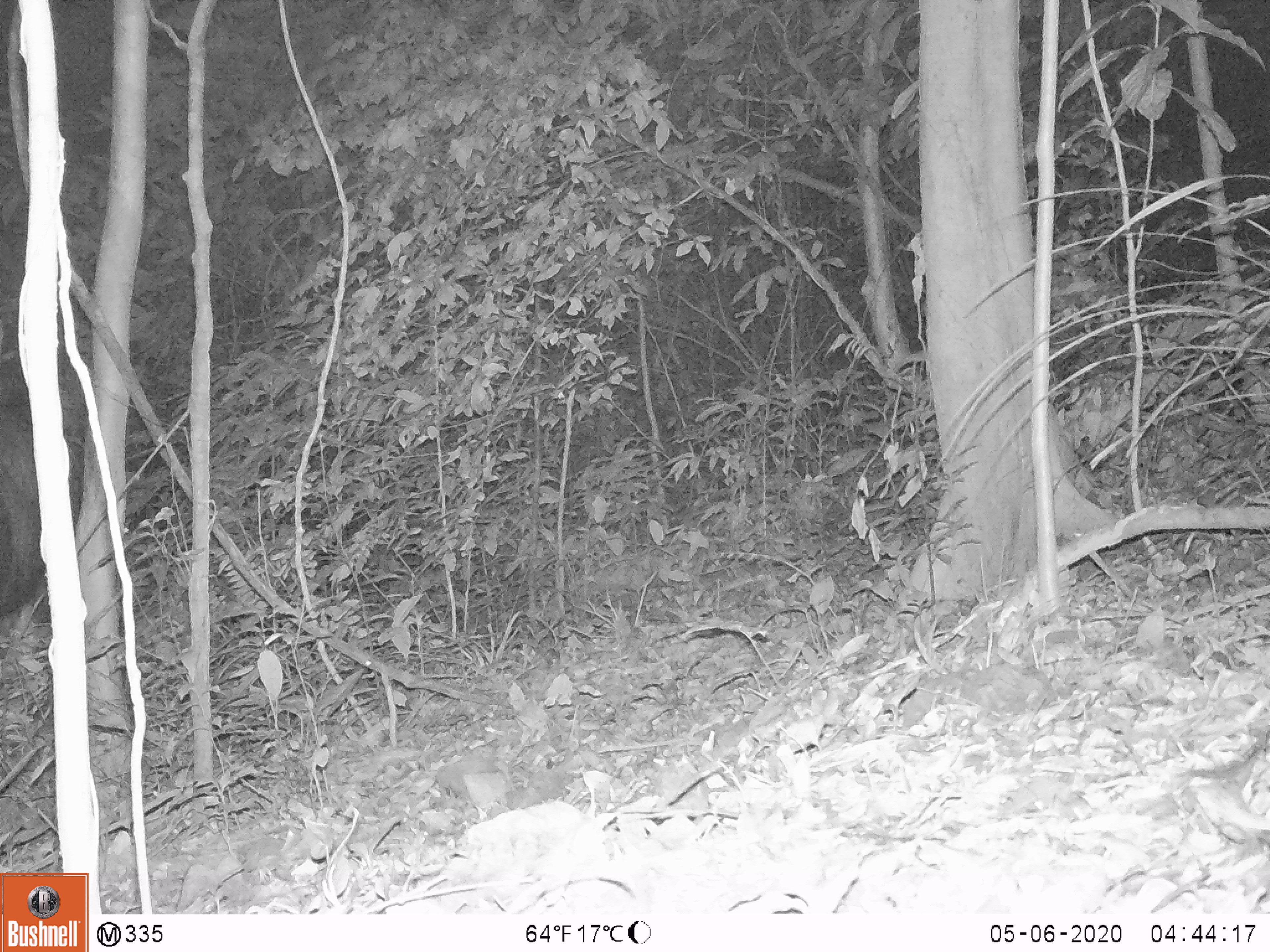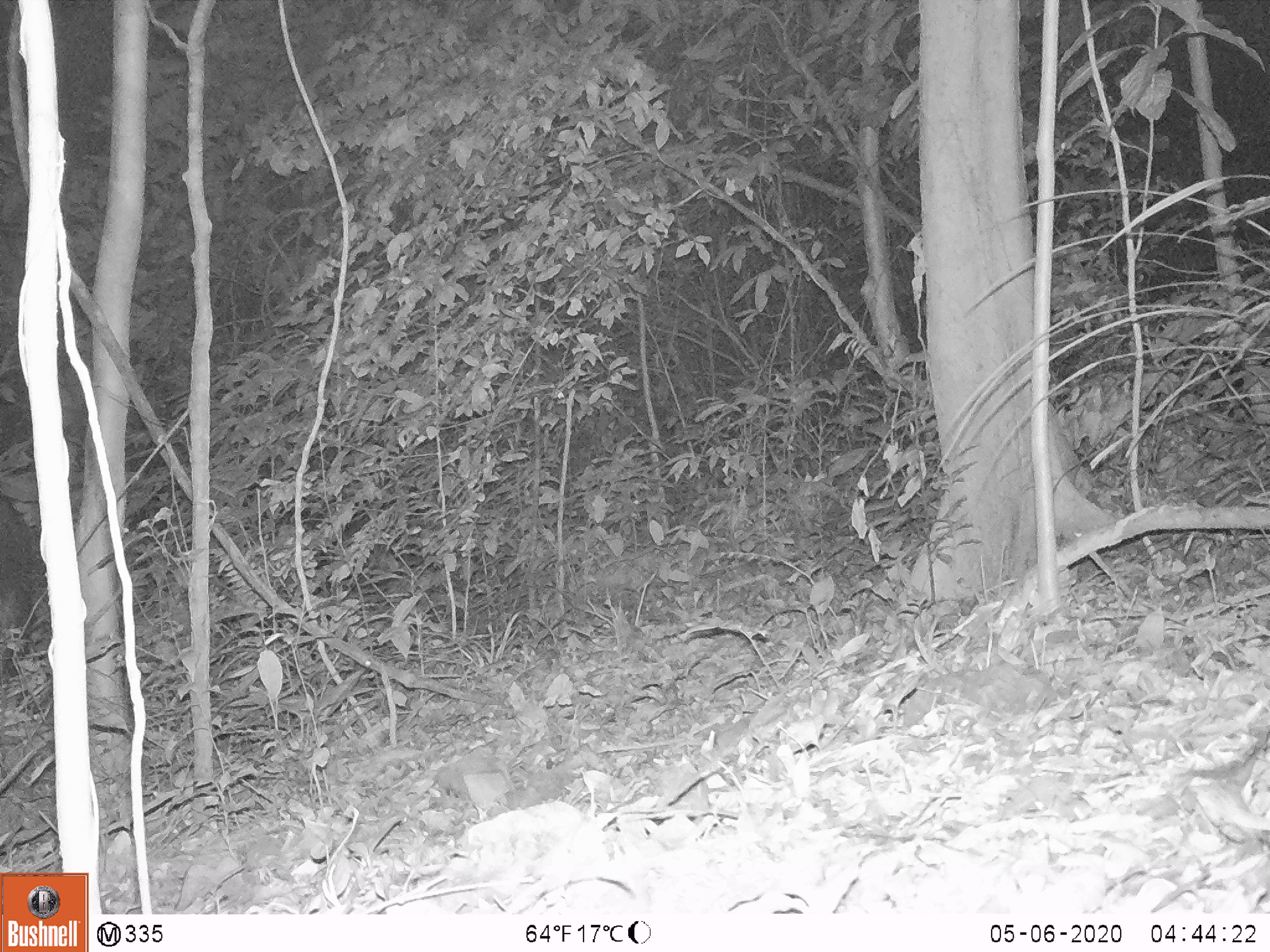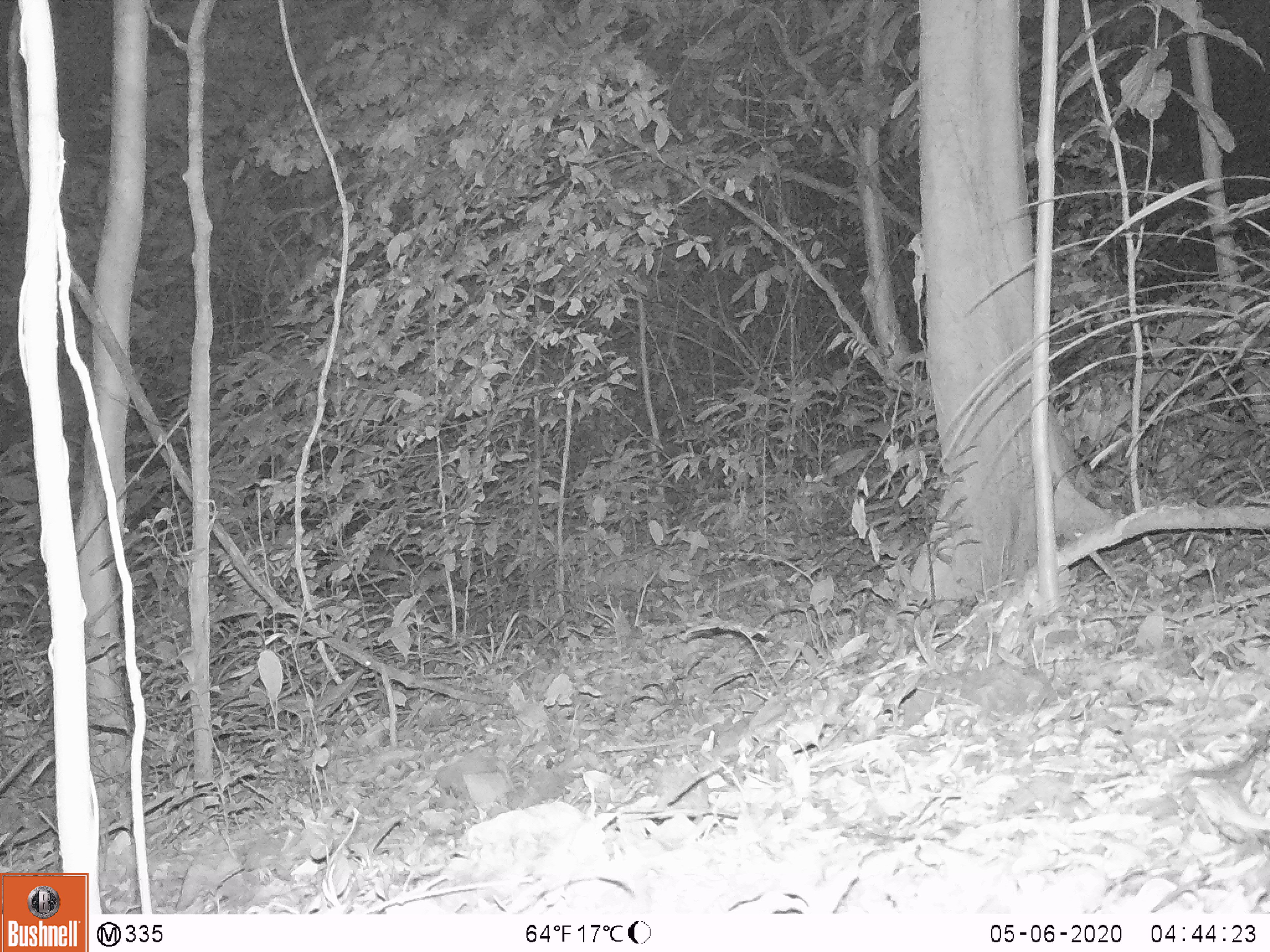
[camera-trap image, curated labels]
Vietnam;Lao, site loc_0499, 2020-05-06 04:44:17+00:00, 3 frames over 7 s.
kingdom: Animalia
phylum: Chordata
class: Mammalia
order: Artiodactyla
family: Bovidae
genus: Capricornis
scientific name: Capricornis sumatraensis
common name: chinese serow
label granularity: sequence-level